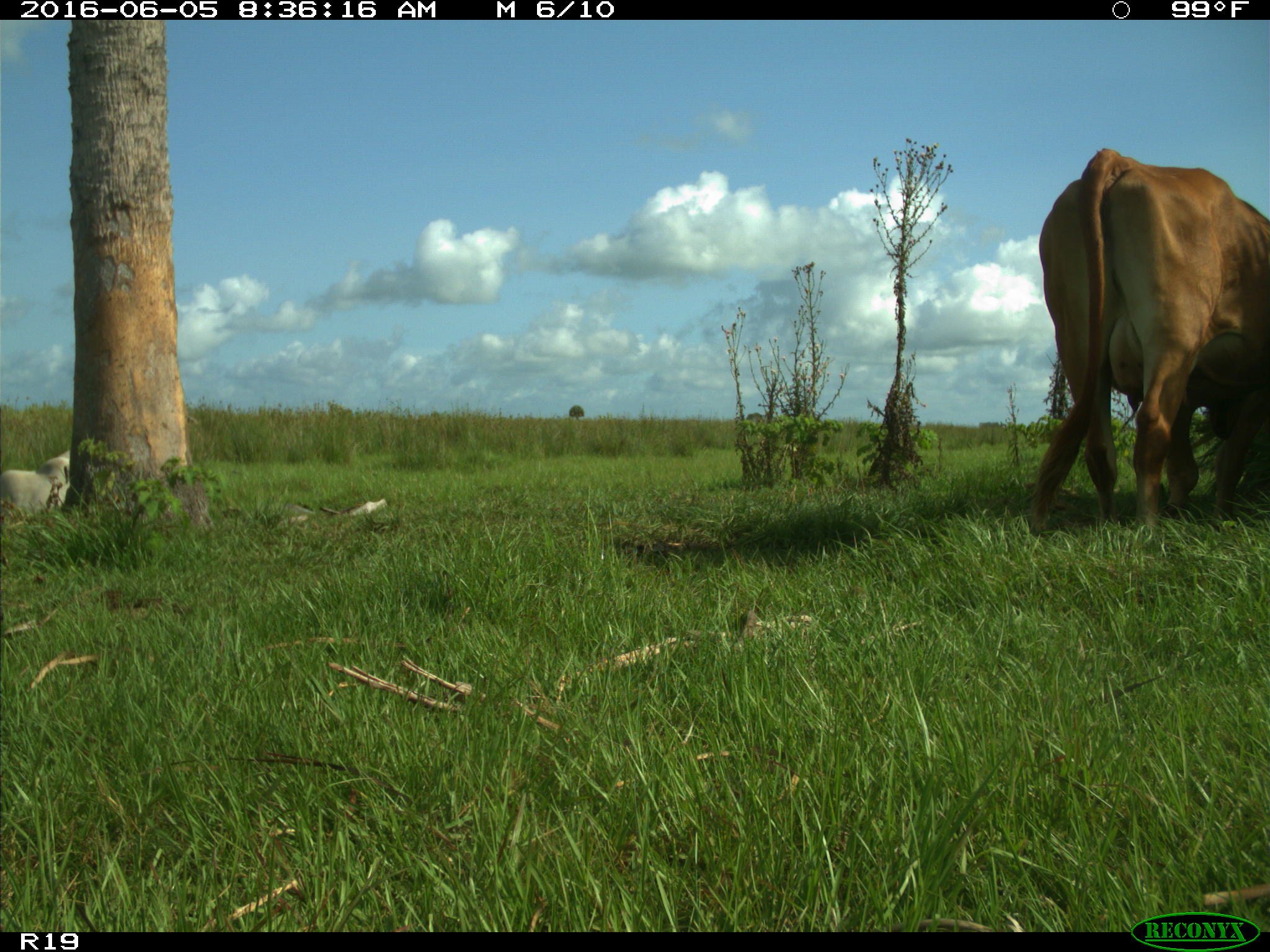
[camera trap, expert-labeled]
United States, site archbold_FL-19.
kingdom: Animalia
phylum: Chordata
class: Mammalia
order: Artiodactyla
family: Bovidae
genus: Bos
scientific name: Bos taurus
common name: domestic cow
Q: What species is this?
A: Bos taurus (domestic cow).